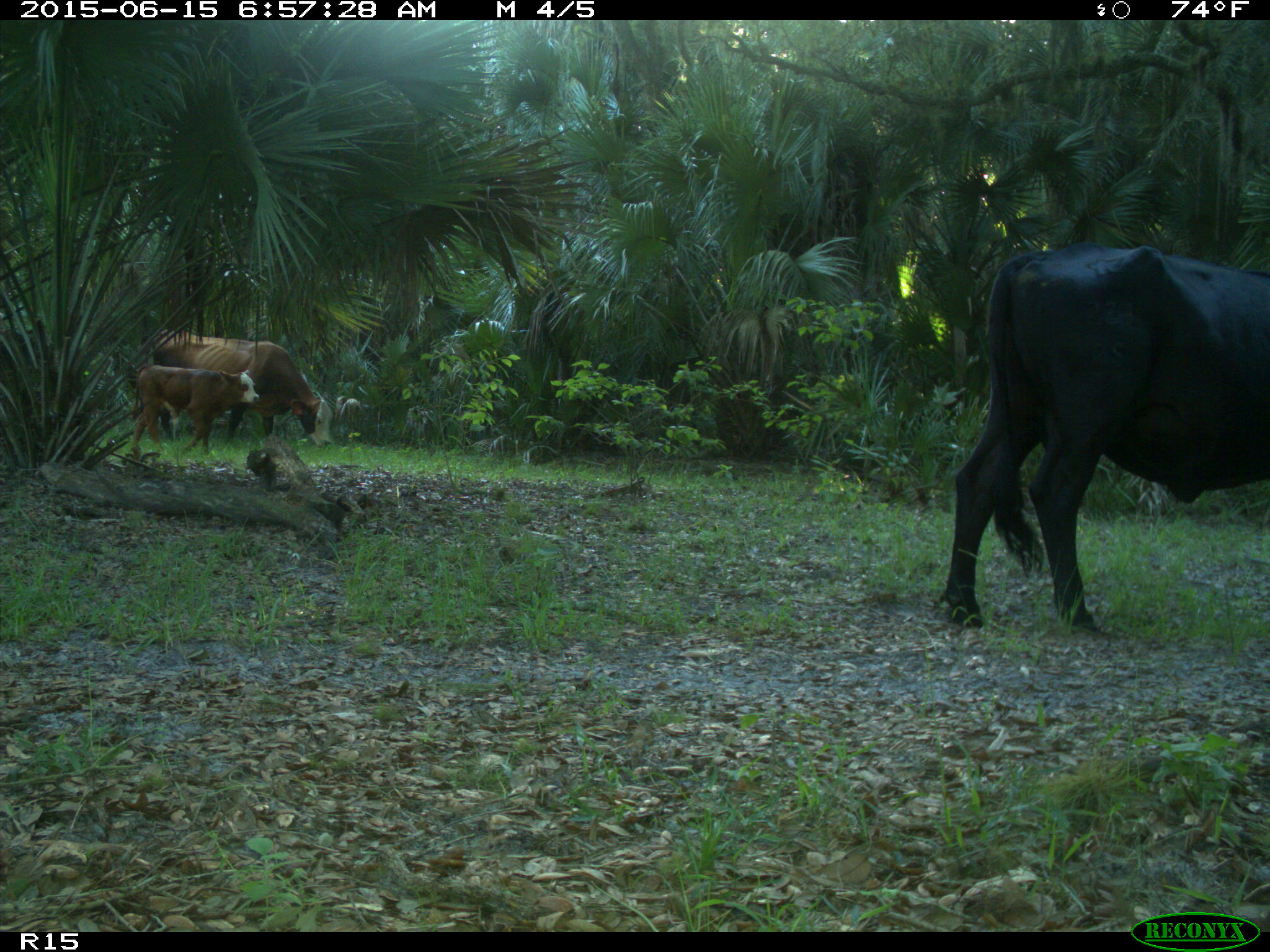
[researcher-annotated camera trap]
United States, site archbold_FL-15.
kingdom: Animalia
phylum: Chordata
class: Mammalia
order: Artiodactyla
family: Bovidae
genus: Bos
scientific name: Bos taurus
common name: domestic cow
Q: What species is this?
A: Bos taurus (domestic cow).